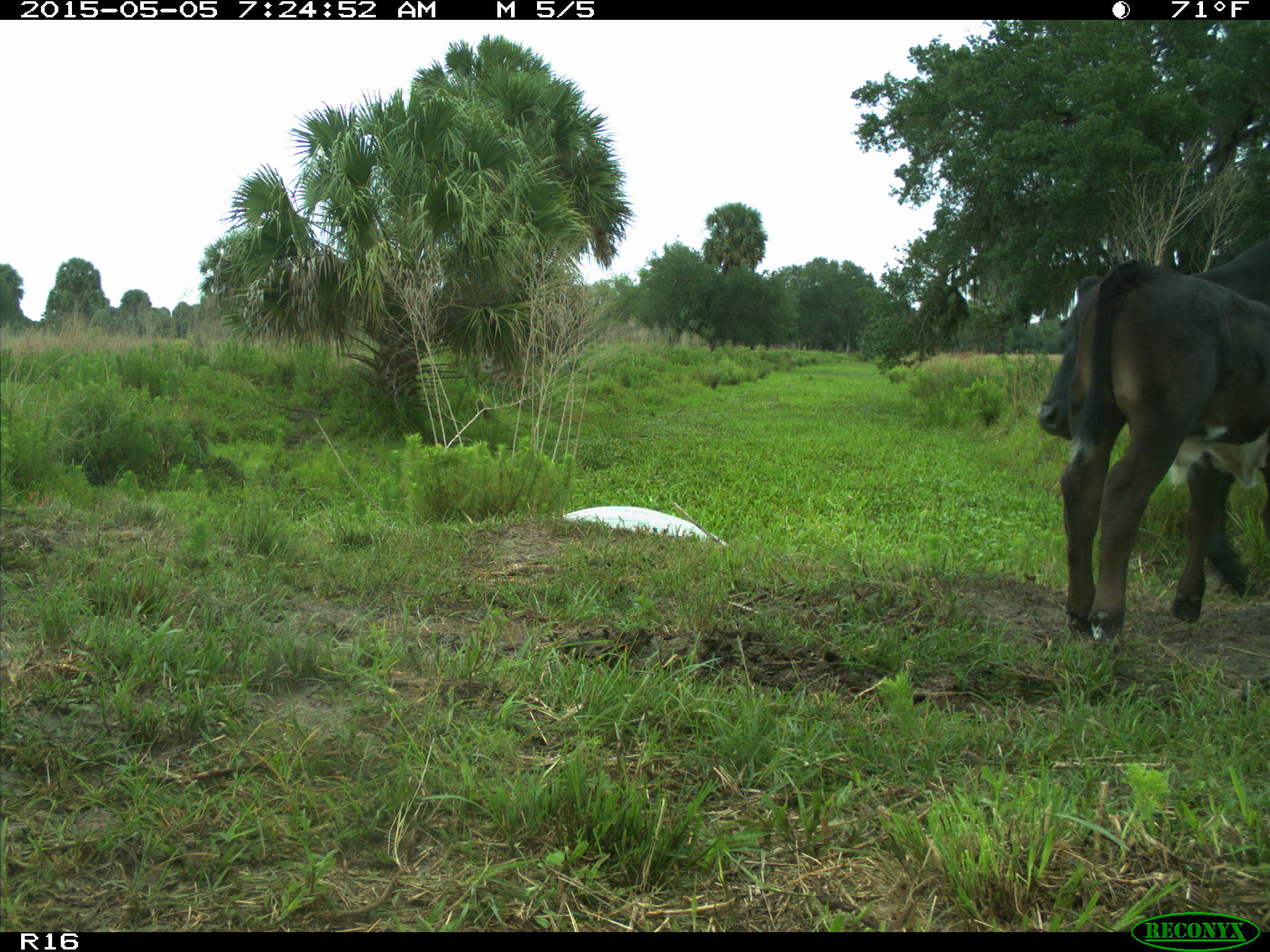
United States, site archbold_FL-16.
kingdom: Animalia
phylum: Chordata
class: Mammalia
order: Artiodactyla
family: Bovidae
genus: Bos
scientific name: Bos taurus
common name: domestic cow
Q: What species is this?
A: Bos taurus (domestic cow).